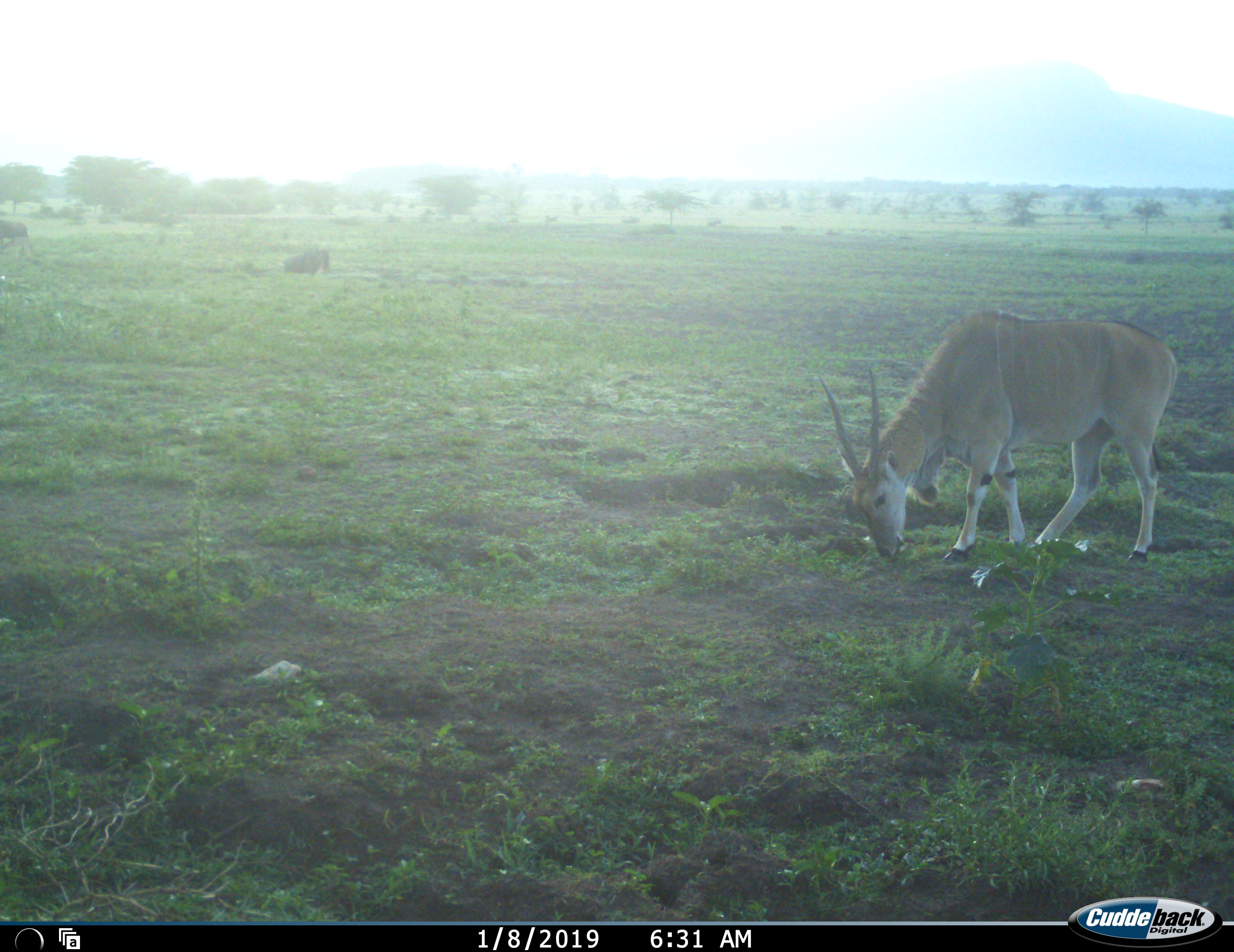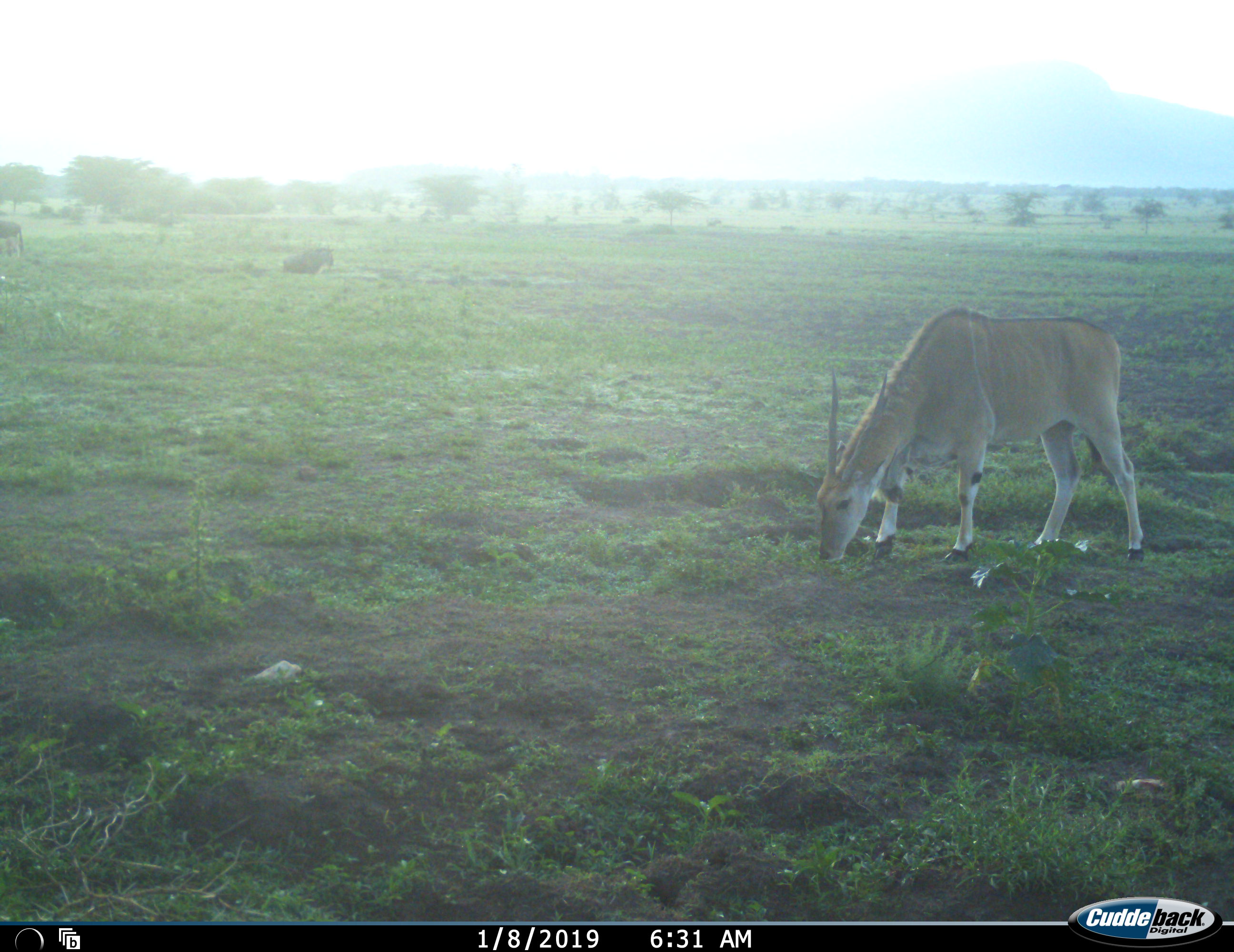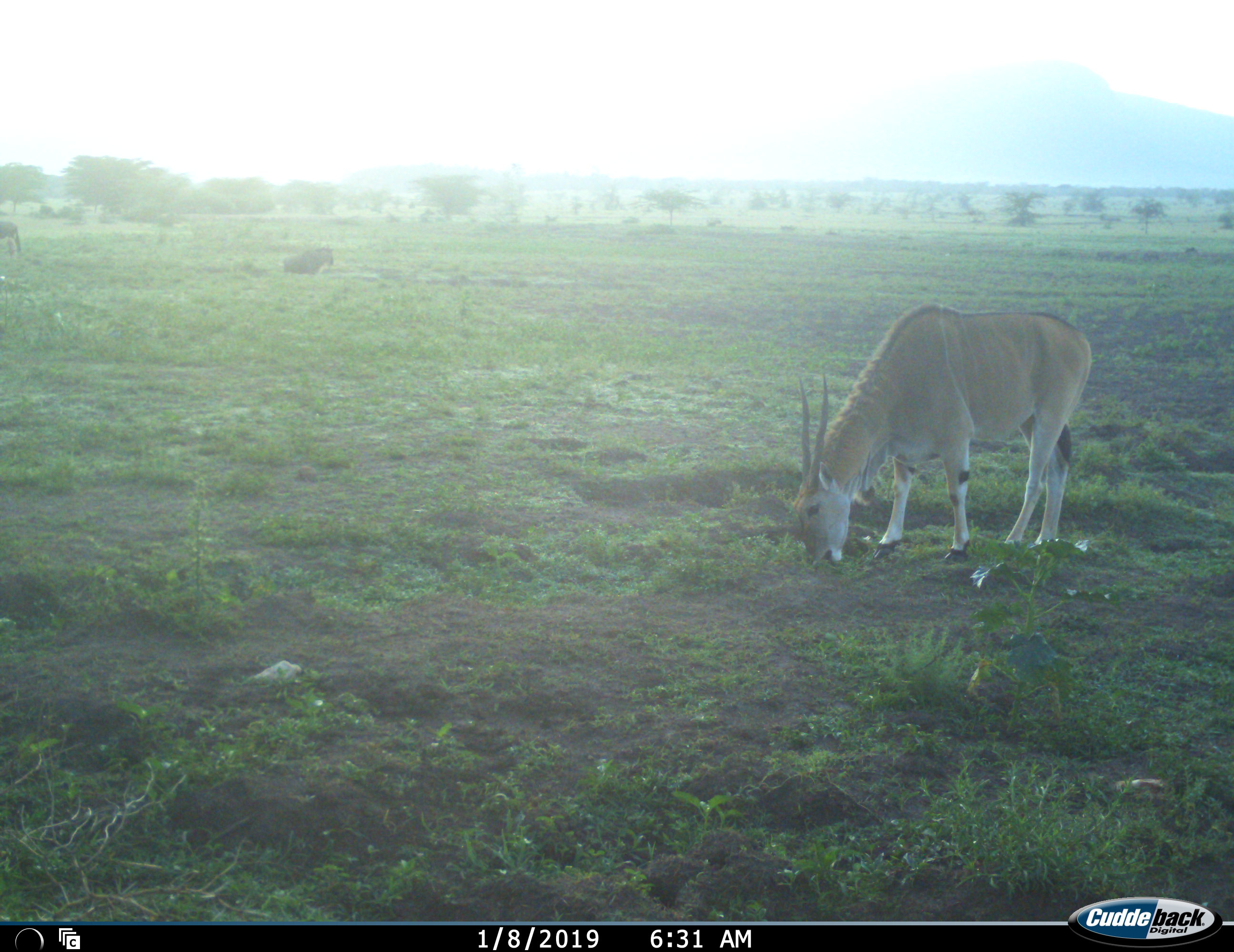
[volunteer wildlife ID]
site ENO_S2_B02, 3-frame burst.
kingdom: Animalia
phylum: Chordata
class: Mammalia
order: Artiodactyla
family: Bovidae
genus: Tragelaphus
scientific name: Tragelaphus oryx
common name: eland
Eland (Tragelaphus oryx), count 1. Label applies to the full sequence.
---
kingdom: Animalia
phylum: Chordata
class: Mammalia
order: Artiodactyla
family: Bovidae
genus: Connochaetes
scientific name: Connochaetes taurinus taurinus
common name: blue wildebeest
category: wildebeestblue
Wildebeestblue (blue wildebeest) (Connochaetes taurinus taurinus), count 2. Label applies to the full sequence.